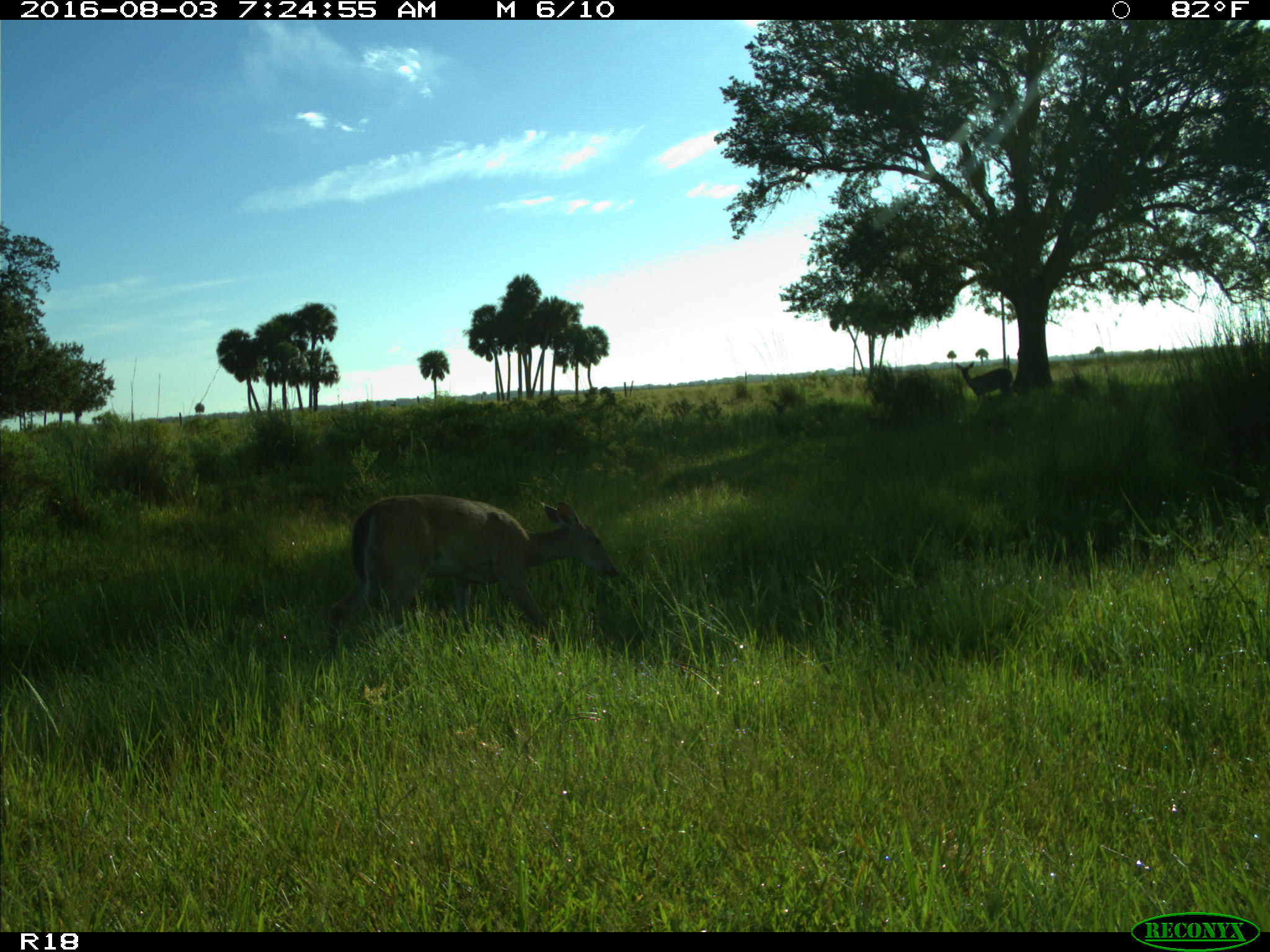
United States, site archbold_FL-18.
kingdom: Animalia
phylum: Chordata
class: Mammalia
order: Artiodactyla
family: Cervidae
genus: Odocoileus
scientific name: Odocoileus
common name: deer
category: unidentified deer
Unidentified deer (deer) (Odocoileus).